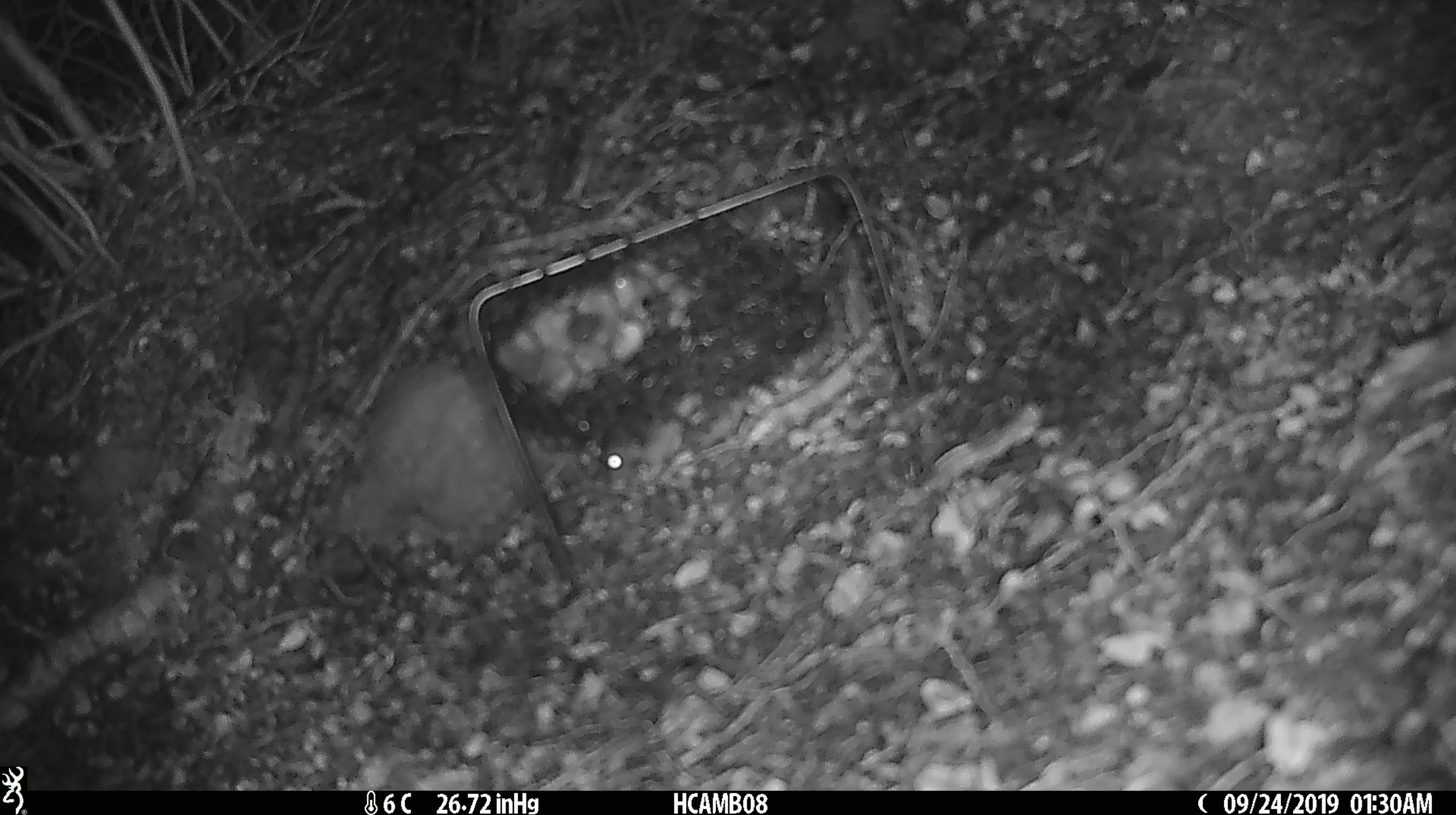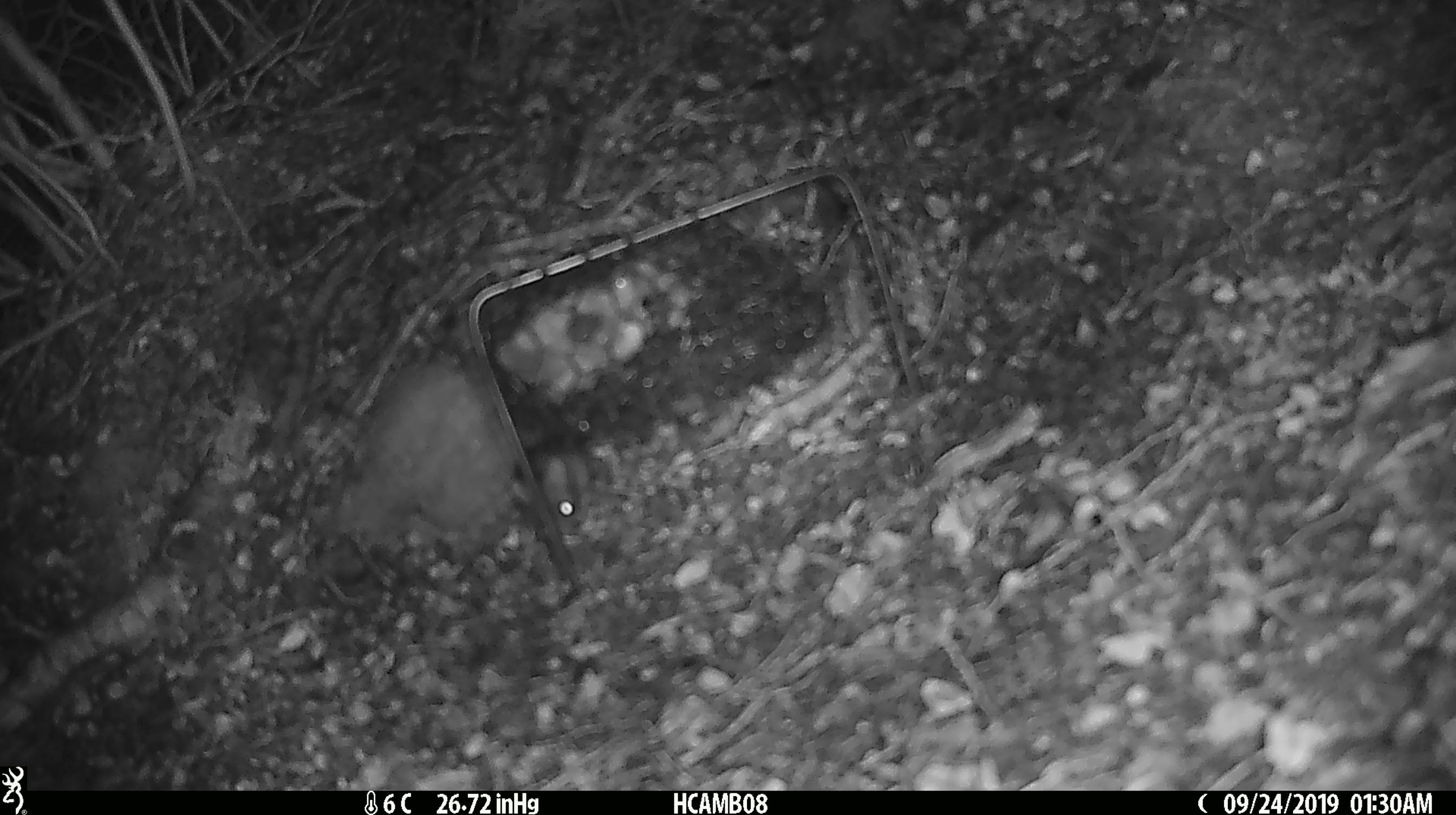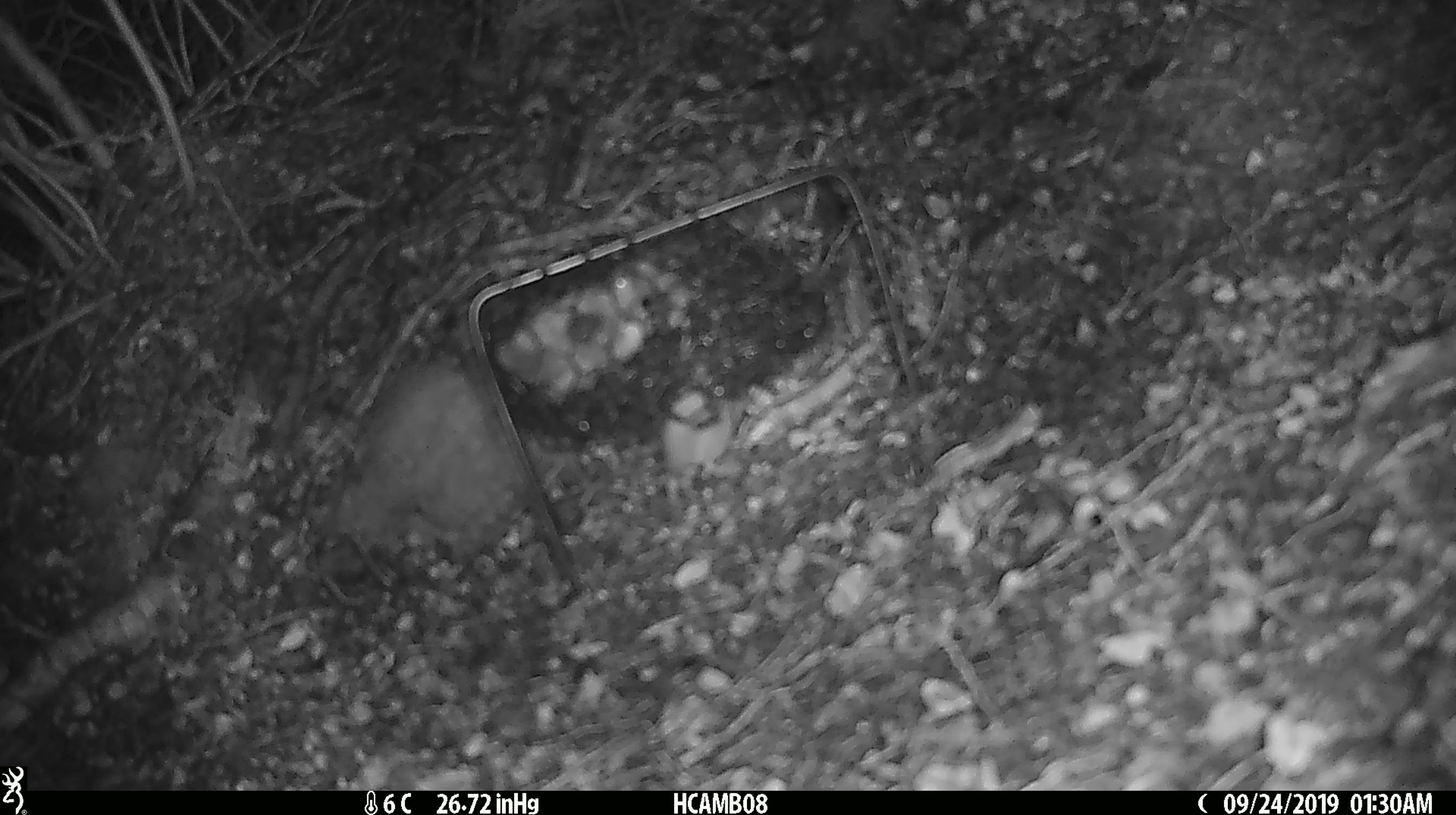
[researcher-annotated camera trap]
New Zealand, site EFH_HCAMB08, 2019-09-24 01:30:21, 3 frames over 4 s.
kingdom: Animalia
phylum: Chordata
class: Mammalia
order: Rodentia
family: Muridae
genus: Mus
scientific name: Mus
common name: mouse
Mouse (Mus).